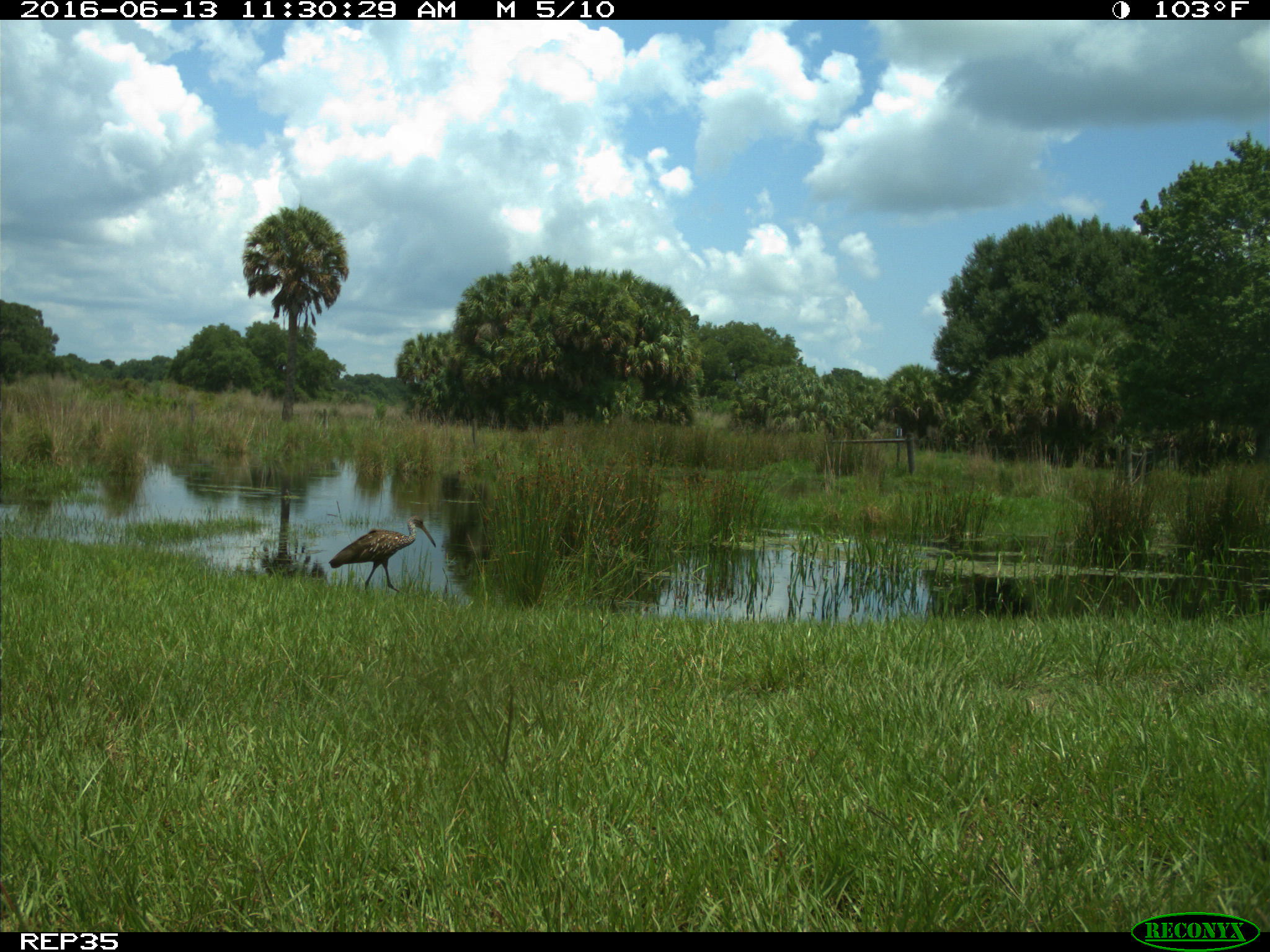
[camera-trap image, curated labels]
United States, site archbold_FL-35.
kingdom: Animalia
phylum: Chordata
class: Aves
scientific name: Aves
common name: birds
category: unidentified bird